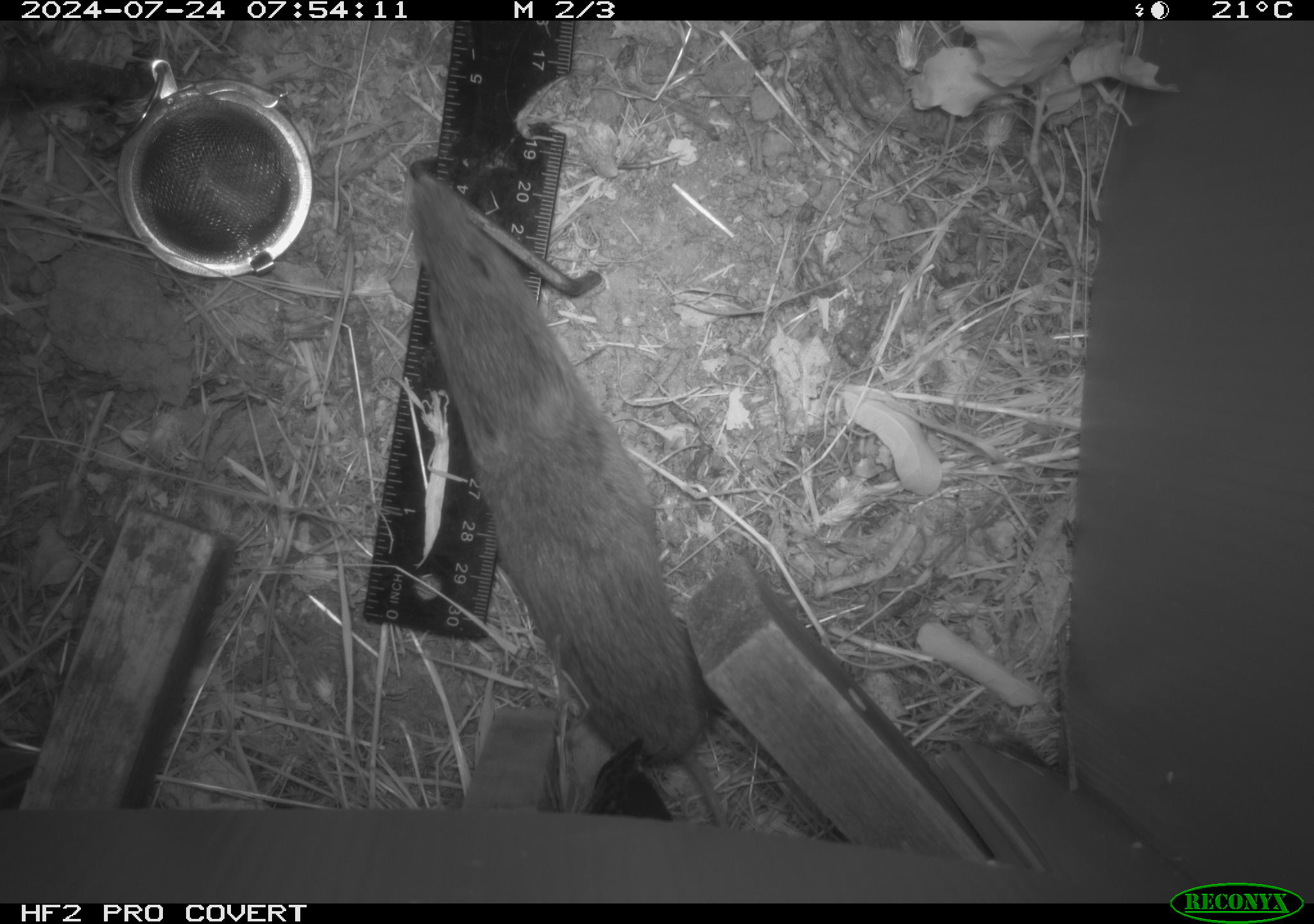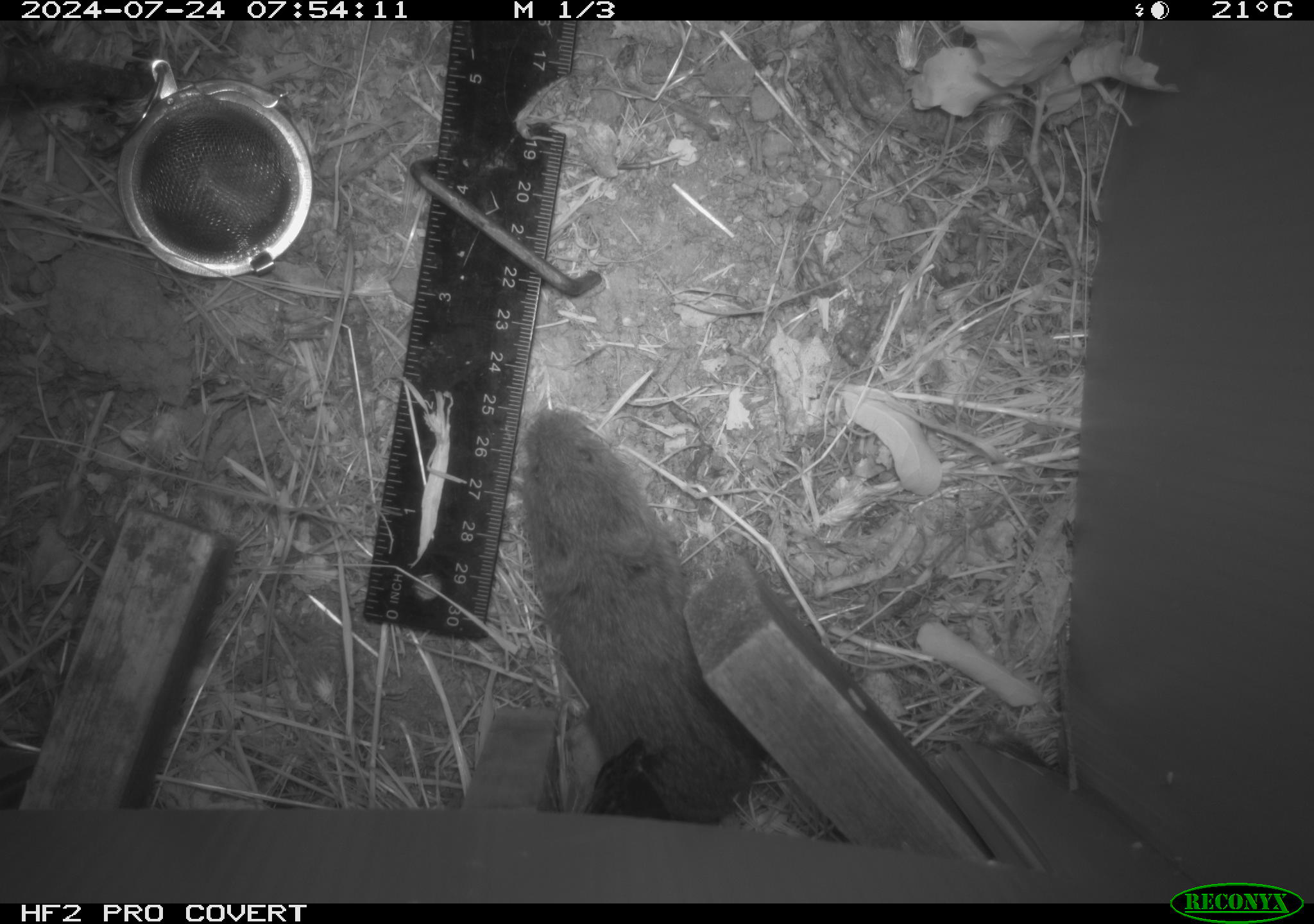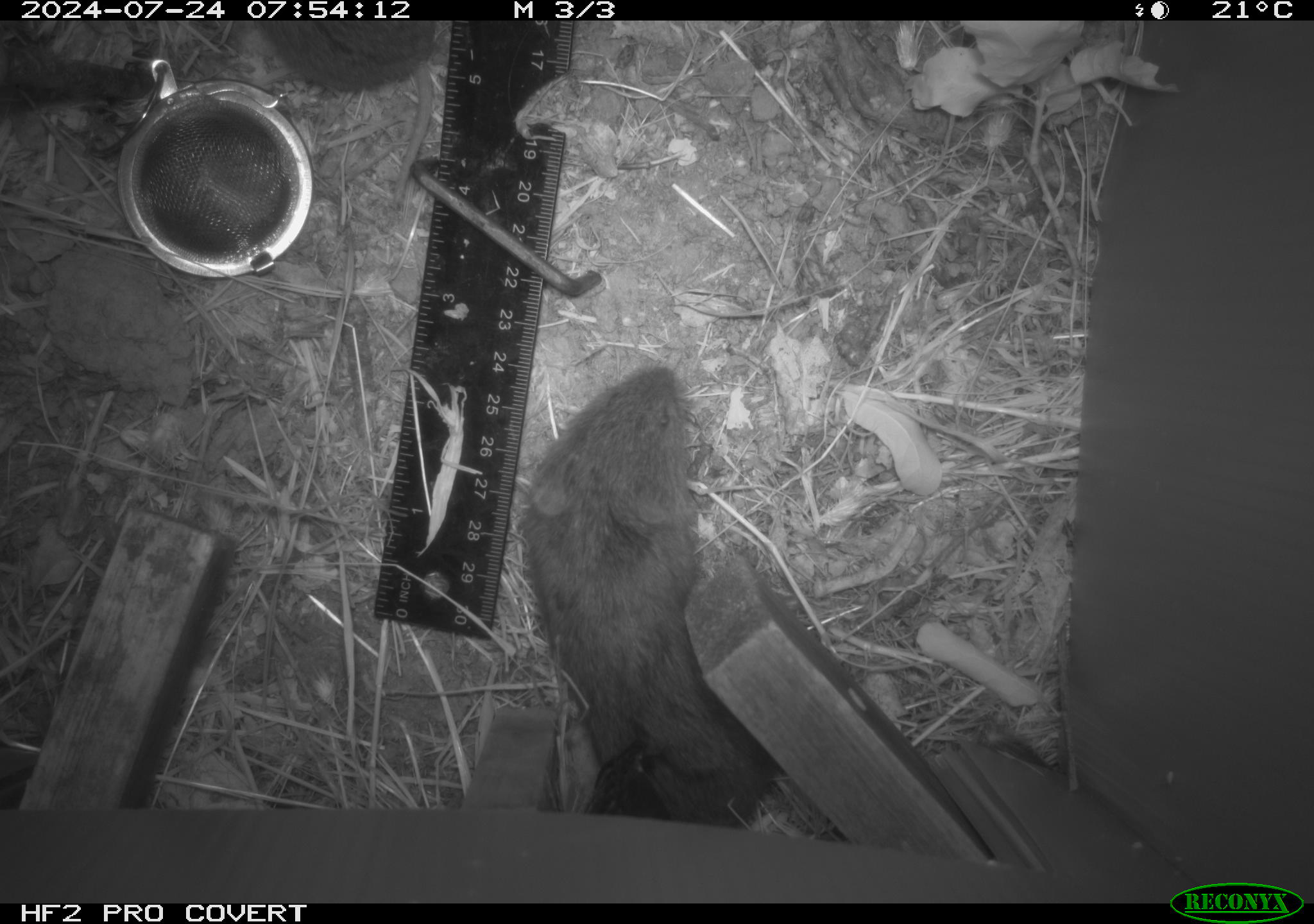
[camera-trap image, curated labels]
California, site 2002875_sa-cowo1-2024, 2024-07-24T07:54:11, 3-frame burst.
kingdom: Animalia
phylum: Chordata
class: Mammalia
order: Rodentia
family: Cricetidae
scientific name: Arvicolinae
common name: voles, lemmings, and muskrats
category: arvicolinae subfamily